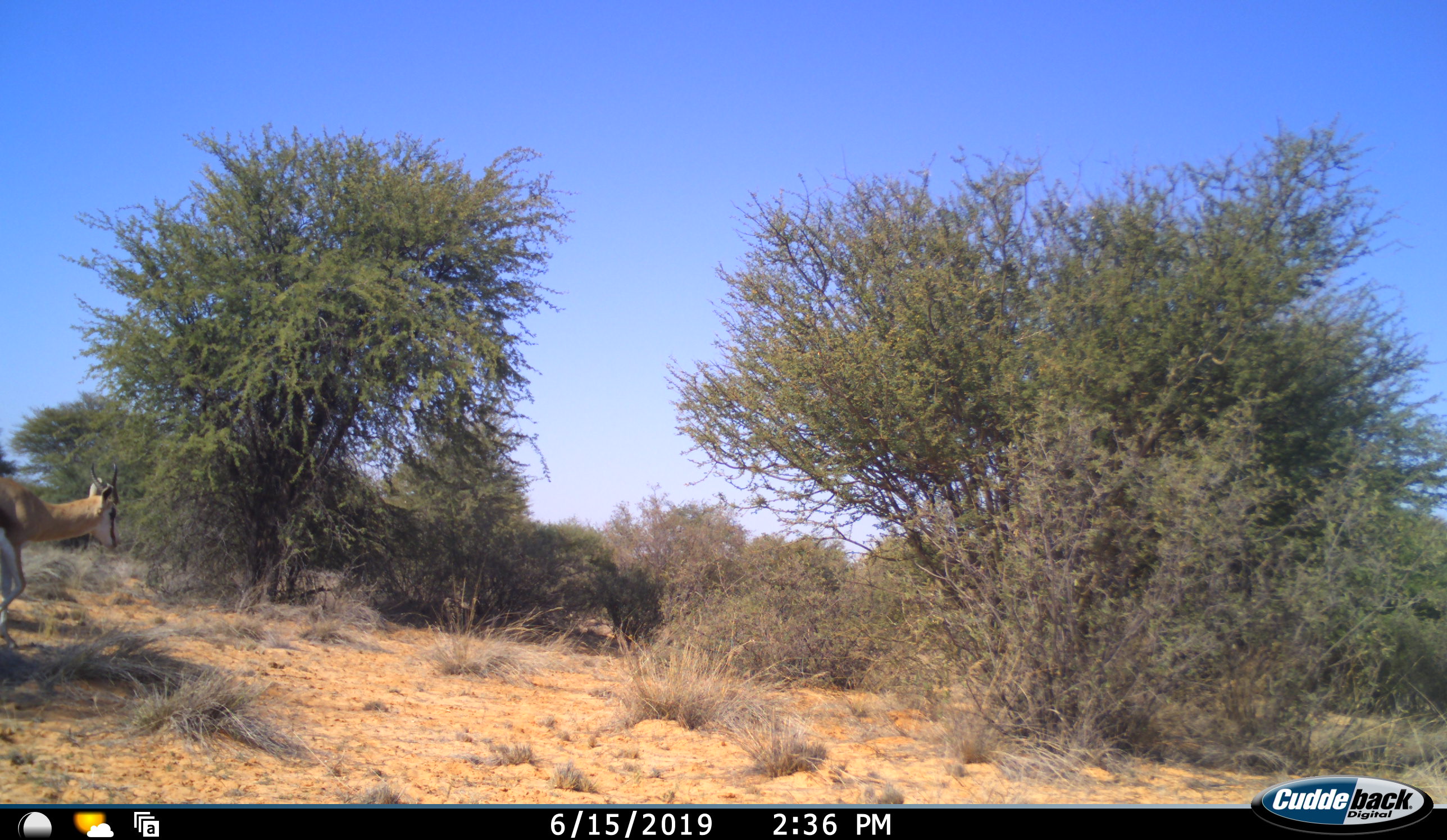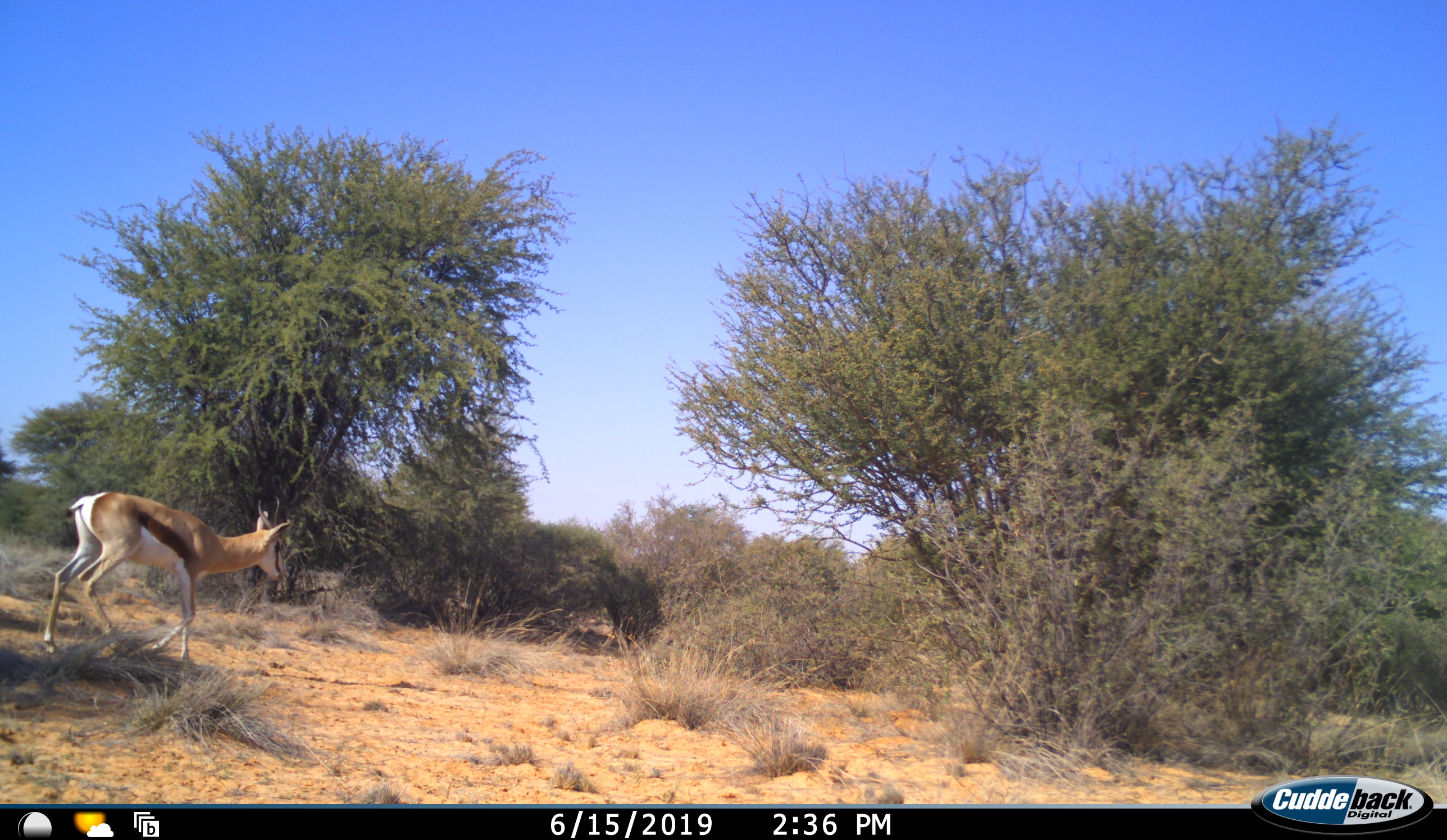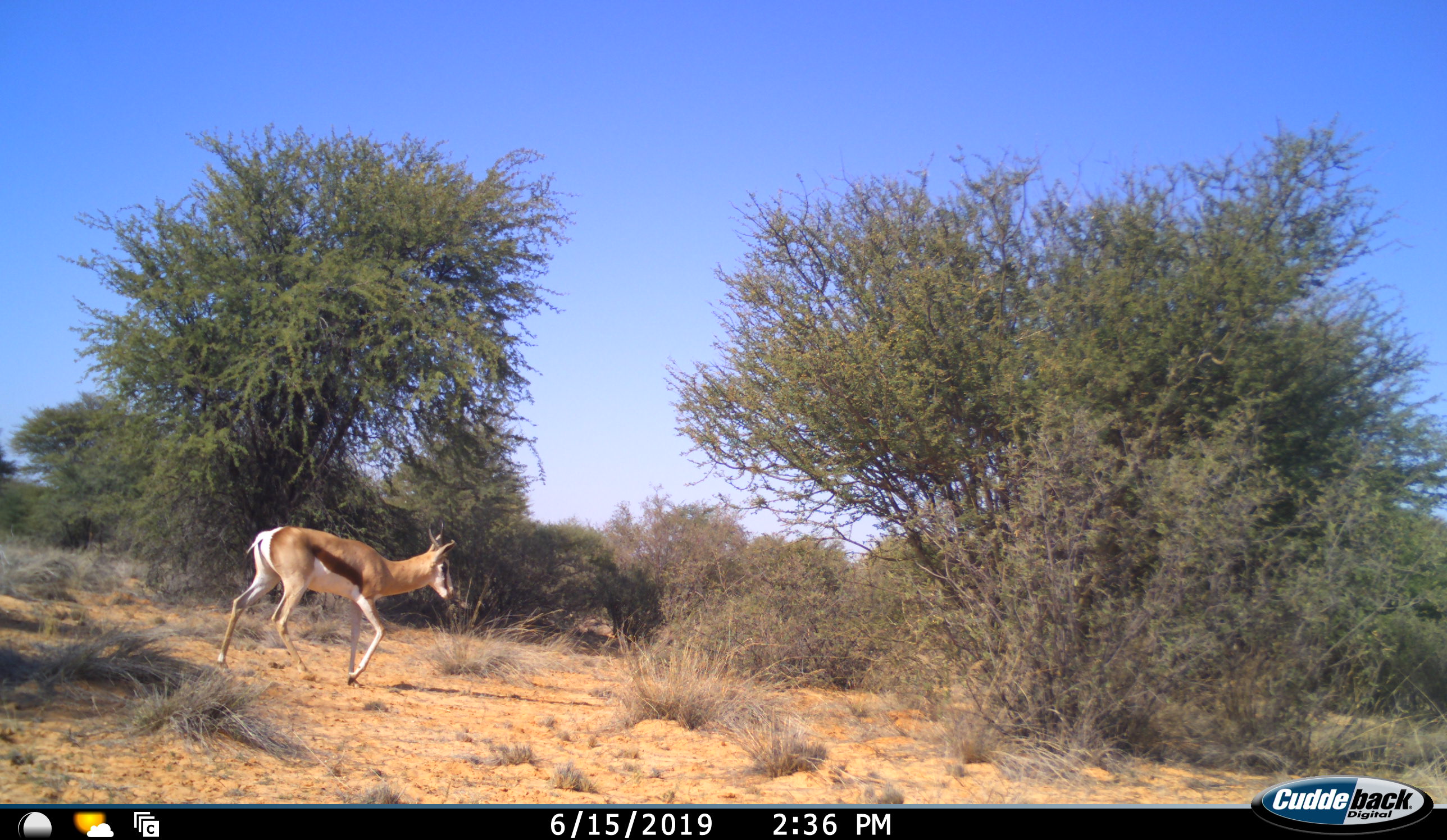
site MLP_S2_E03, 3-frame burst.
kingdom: Animalia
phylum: Chordata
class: Mammalia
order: Artiodactyla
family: Bovidae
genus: Antidorcas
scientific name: Antidorcas marsupialis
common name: springbok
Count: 1.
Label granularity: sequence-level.